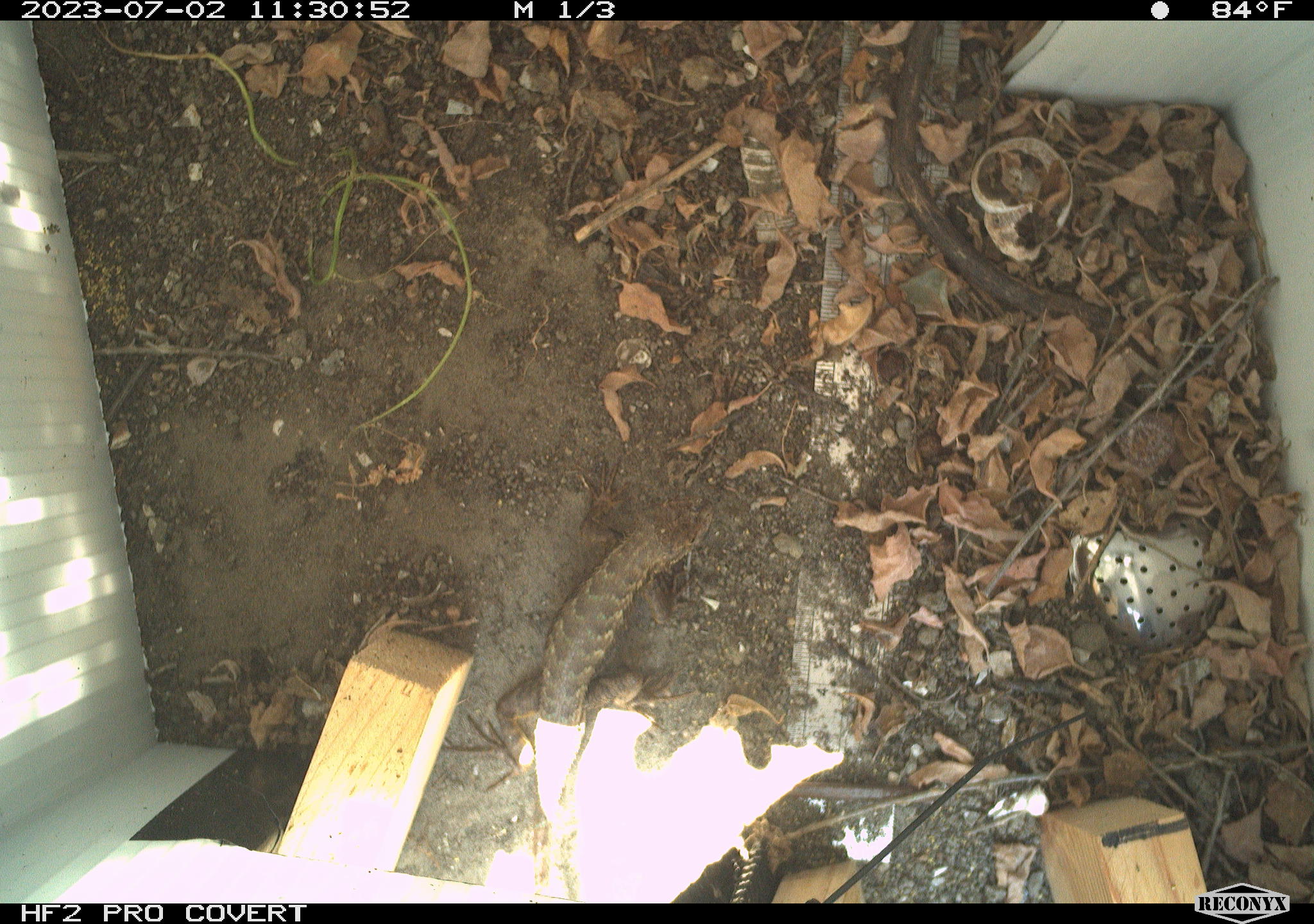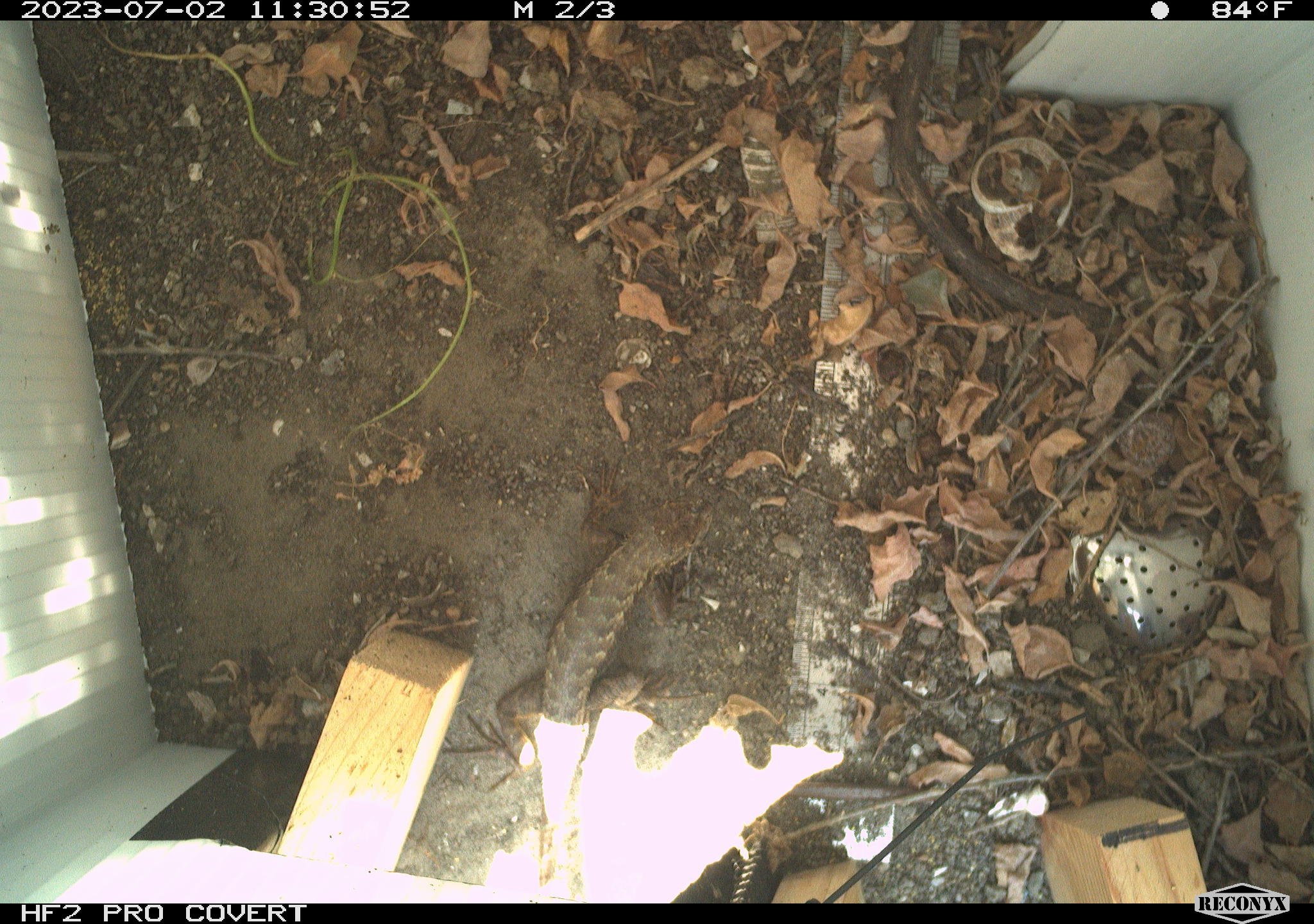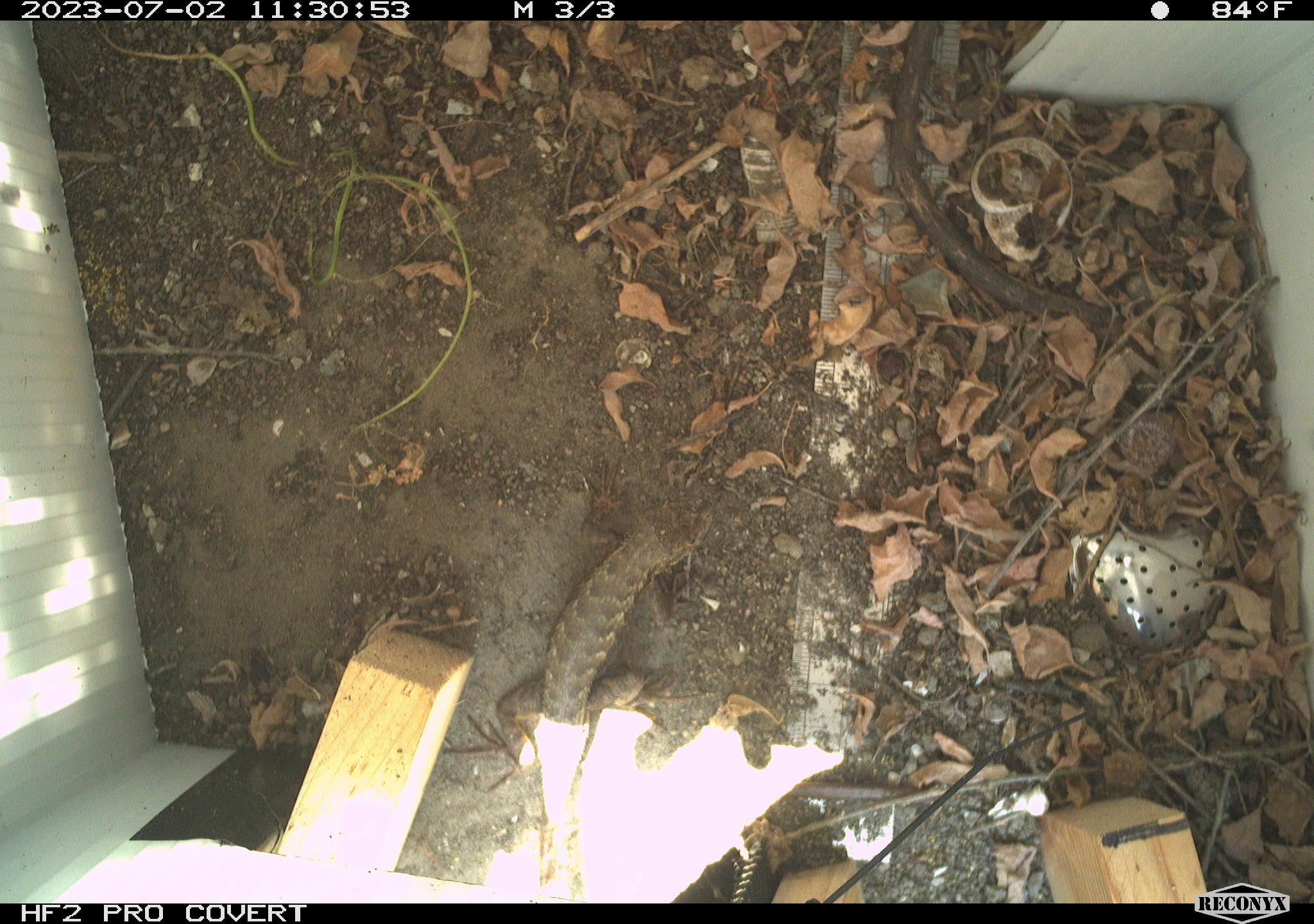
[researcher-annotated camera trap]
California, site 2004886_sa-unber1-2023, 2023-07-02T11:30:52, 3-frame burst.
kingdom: Animalia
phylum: Chordata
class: Reptilia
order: Squamata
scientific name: Squamata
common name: lizards and snakes